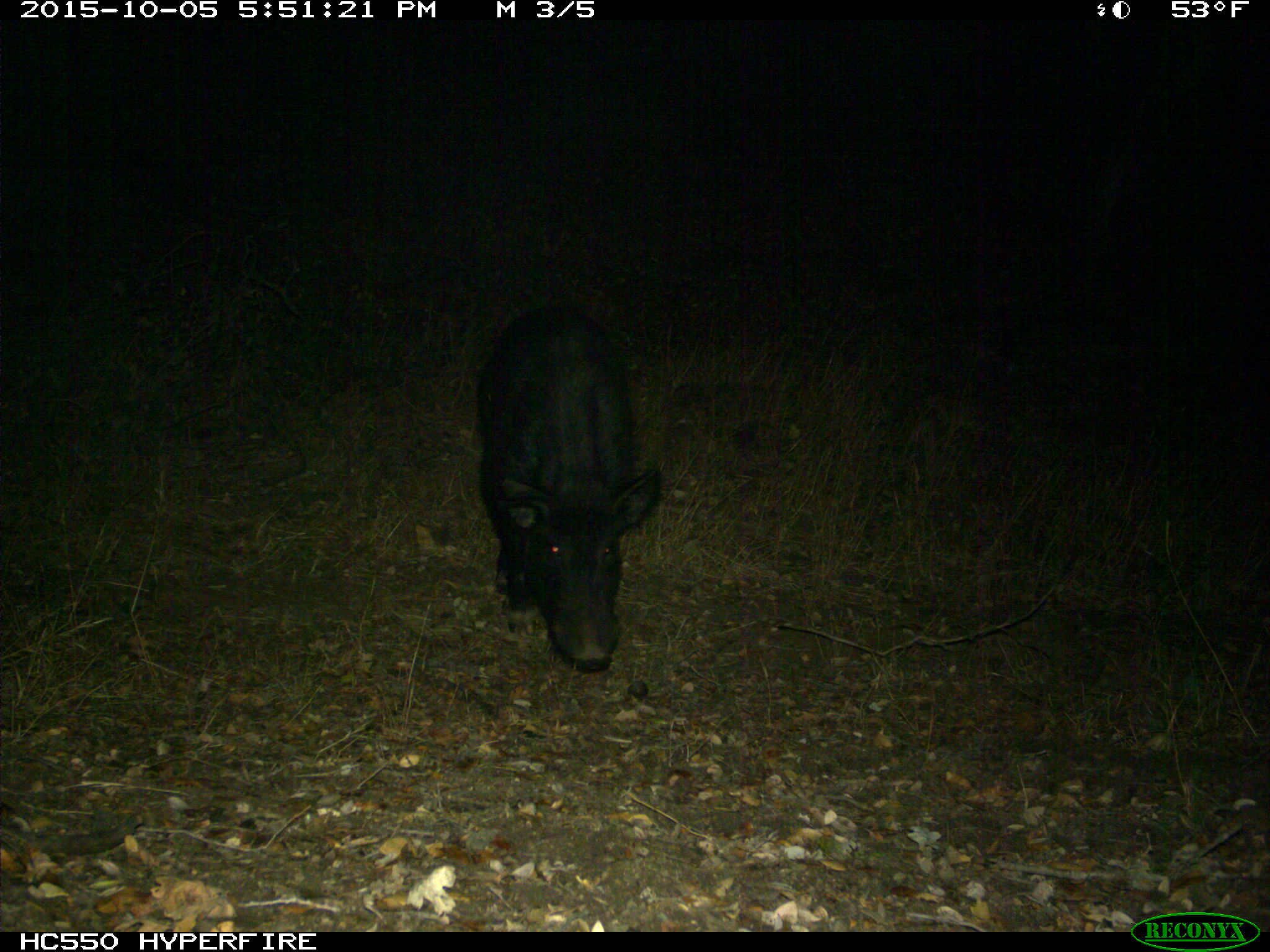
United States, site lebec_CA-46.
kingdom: Animalia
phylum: Chordata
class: Mammalia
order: Artiodactyla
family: Suidae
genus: Sus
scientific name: Sus scrofa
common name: wild boar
Sus scrofa (wild boar).